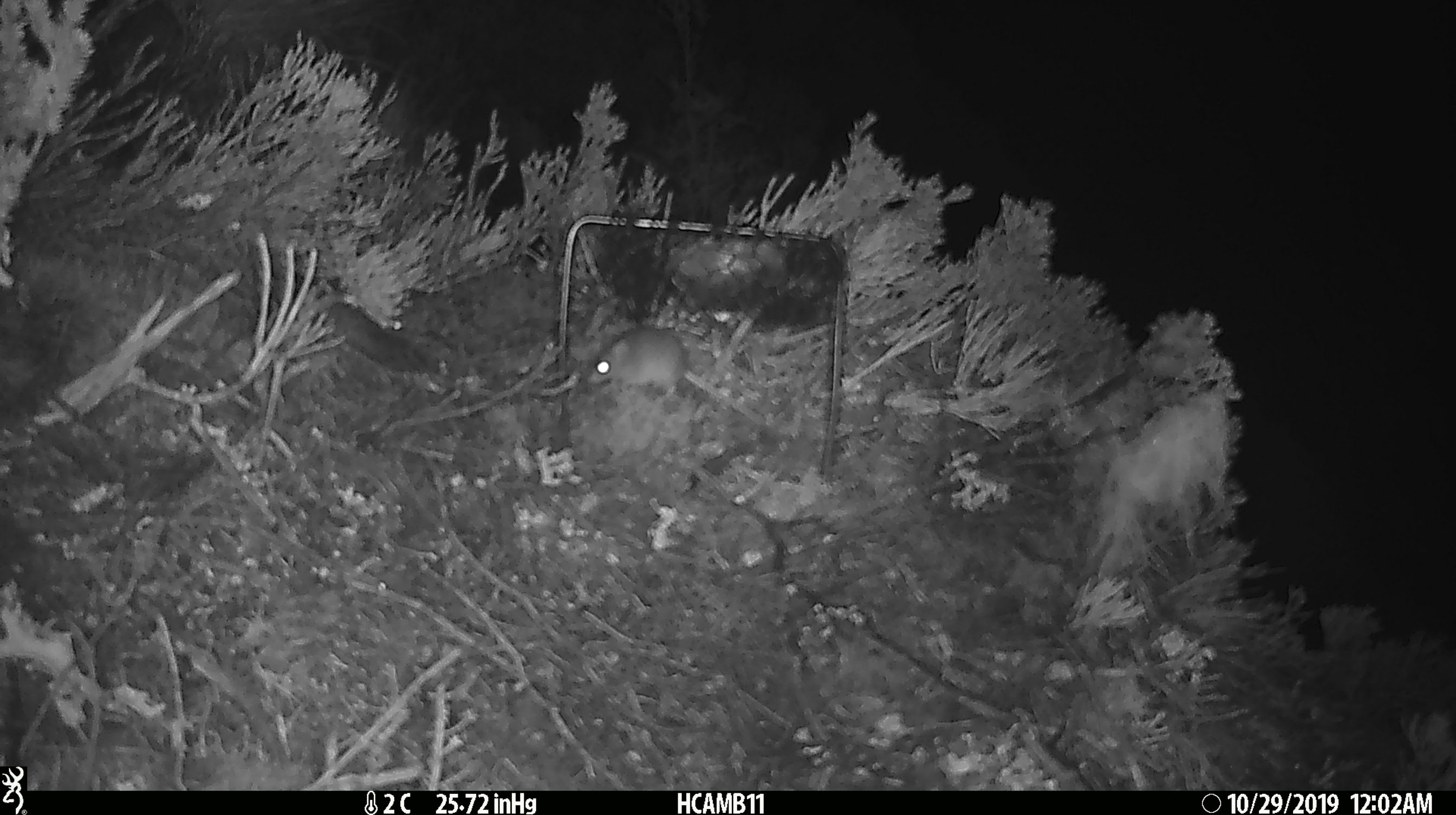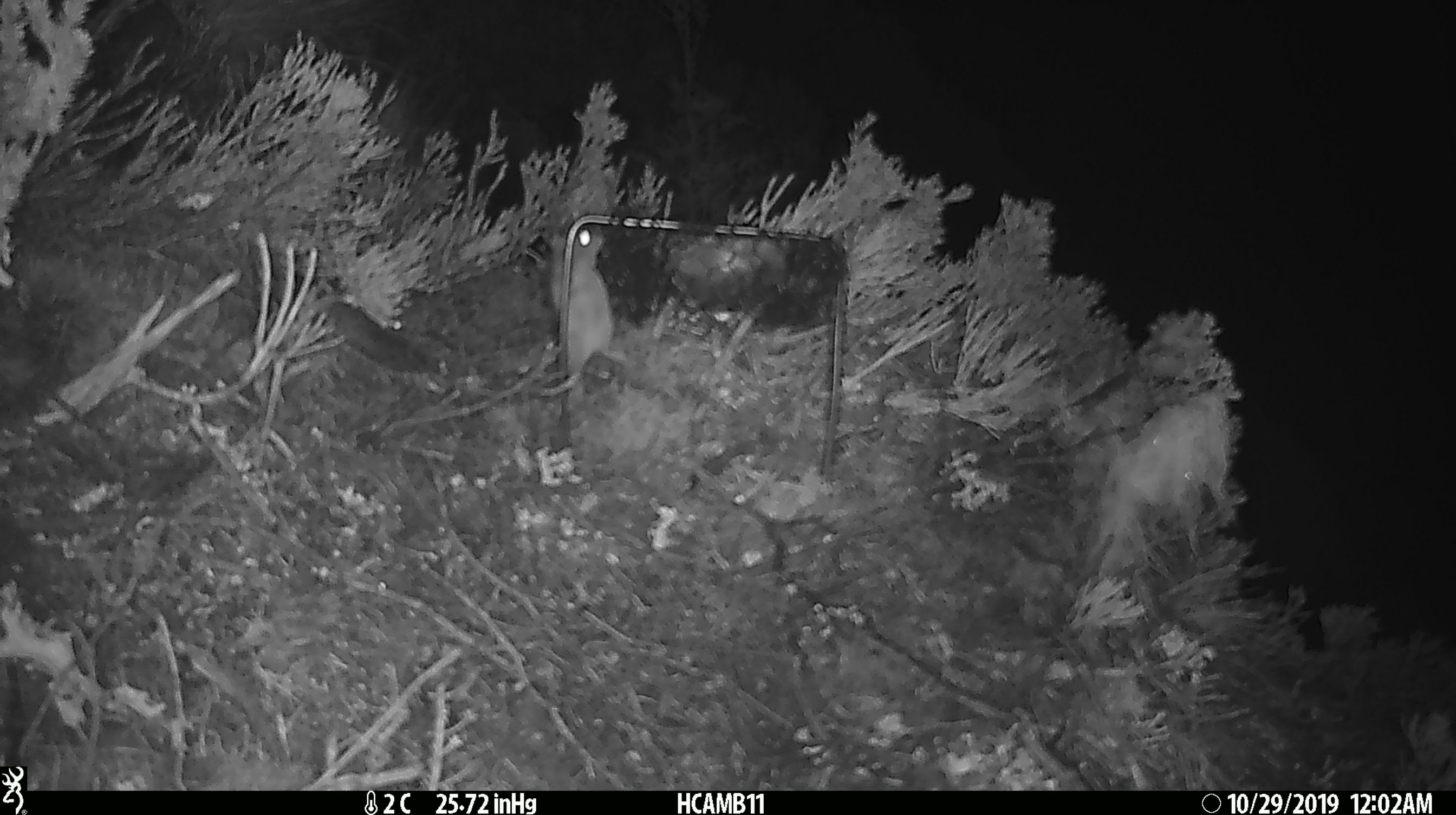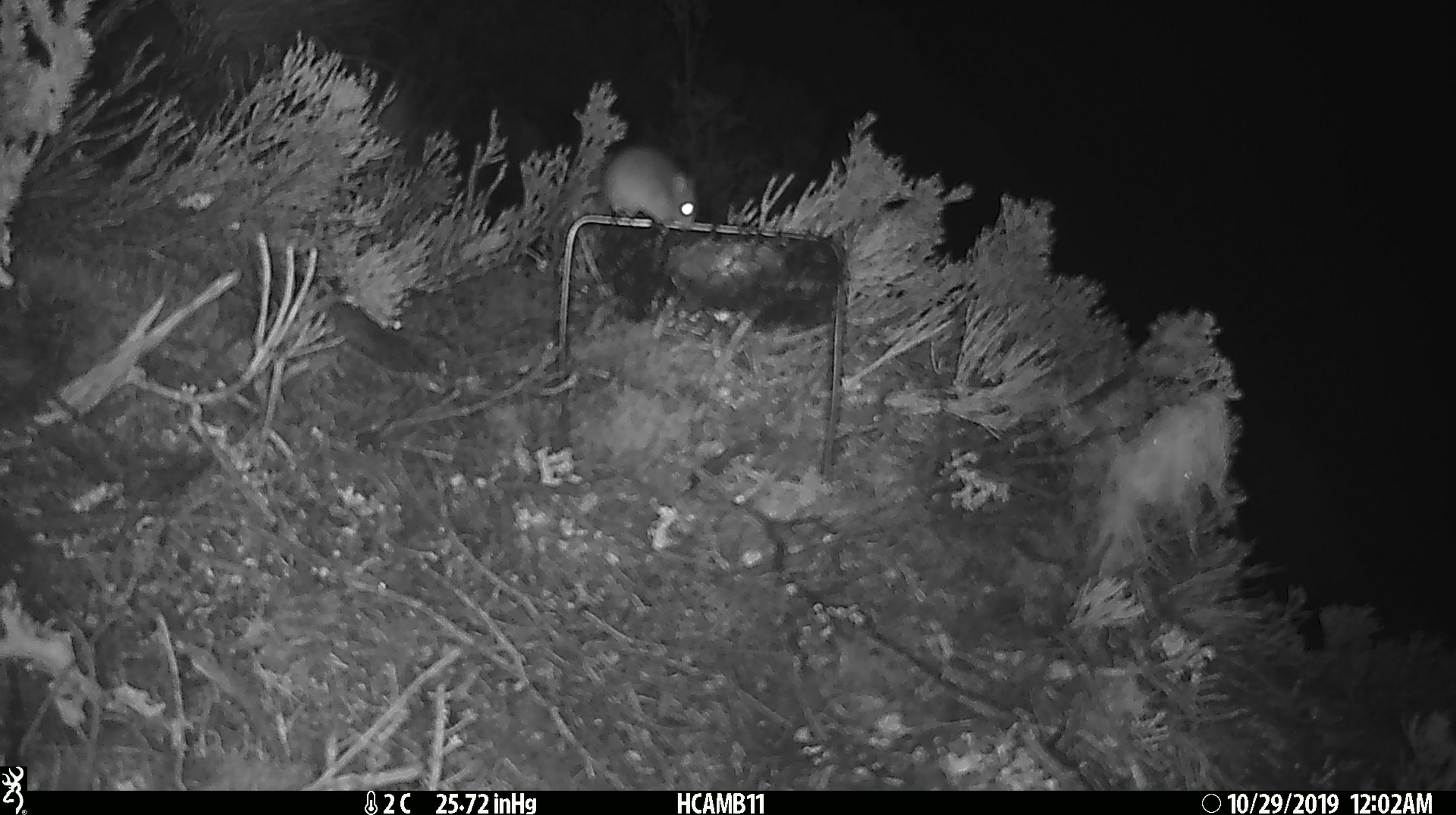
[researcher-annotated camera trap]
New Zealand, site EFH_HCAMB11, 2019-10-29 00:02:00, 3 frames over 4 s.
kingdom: Animalia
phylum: Chordata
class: Mammalia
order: Rodentia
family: Muridae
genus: Mus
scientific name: Mus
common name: mouse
Mouse (Mus).